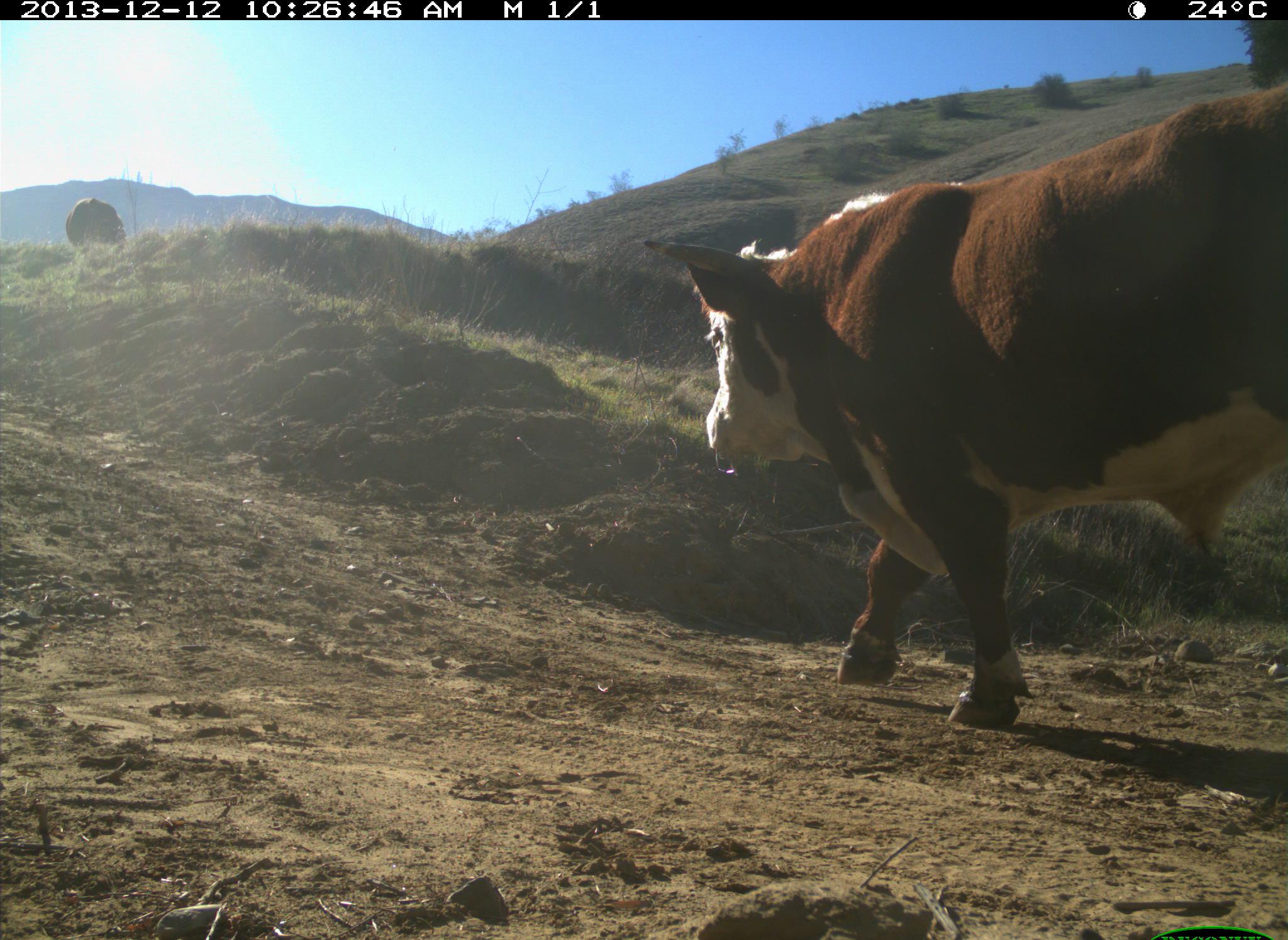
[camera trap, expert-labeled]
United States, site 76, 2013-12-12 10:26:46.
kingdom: Animalia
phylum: Chordata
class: Mammalia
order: Artiodactyla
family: Bovidae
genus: Bos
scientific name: Bos taurus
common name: cow